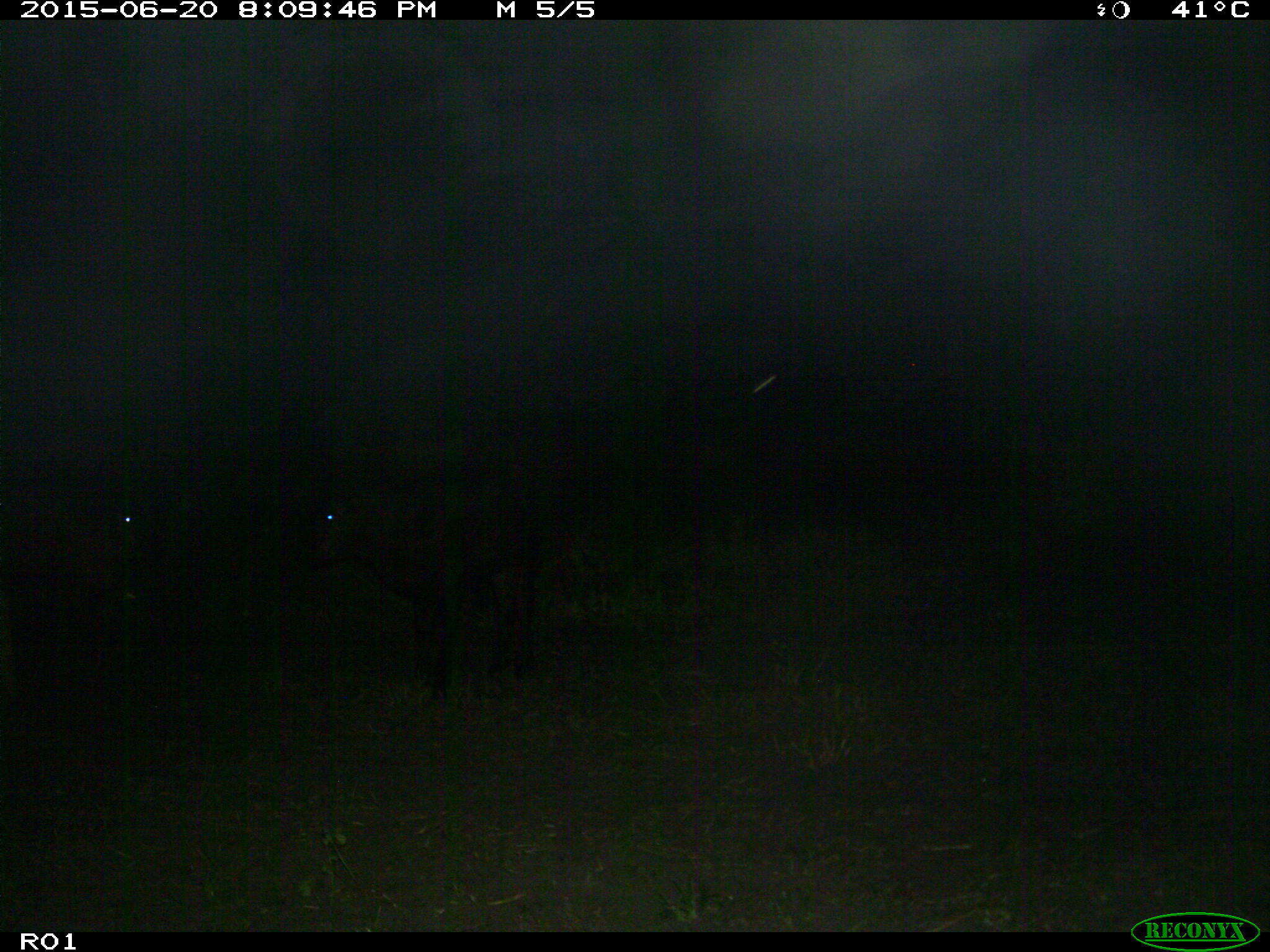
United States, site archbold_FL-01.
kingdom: Animalia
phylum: Chordata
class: Mammalia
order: Artiodactyla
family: Bovidae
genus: Bos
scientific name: Bos taurus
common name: domestic cow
Bos taurus (domestic cow).